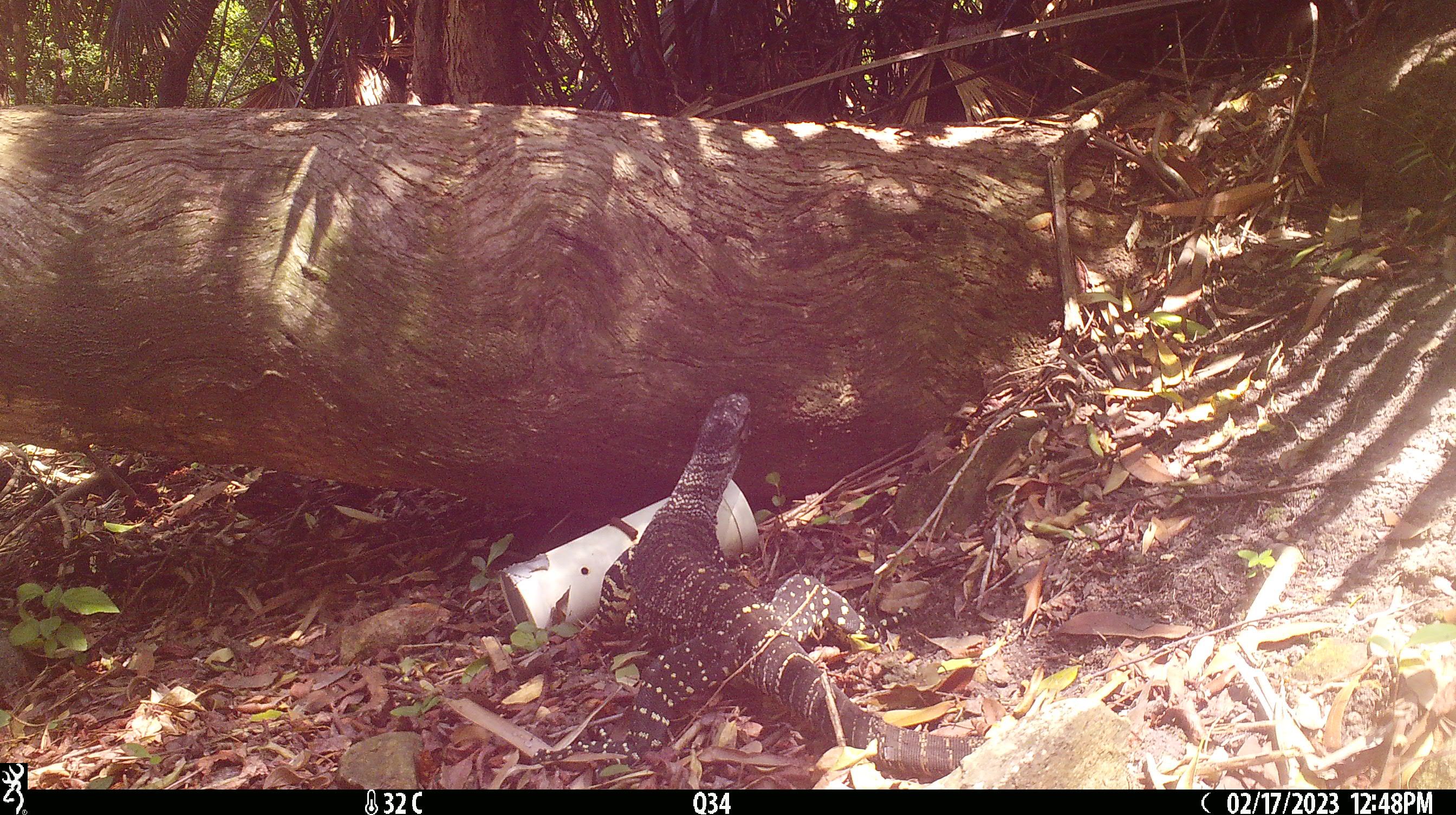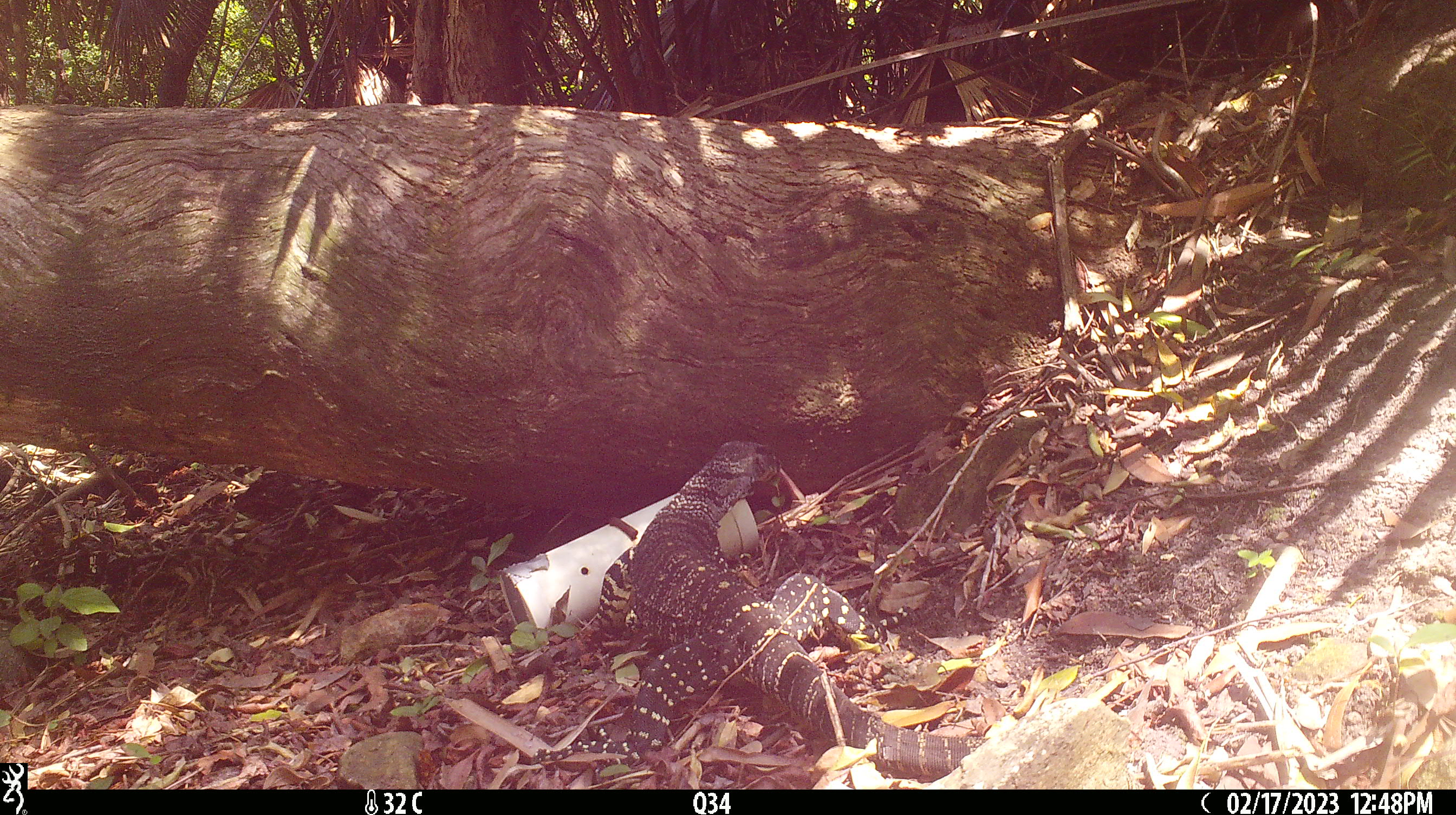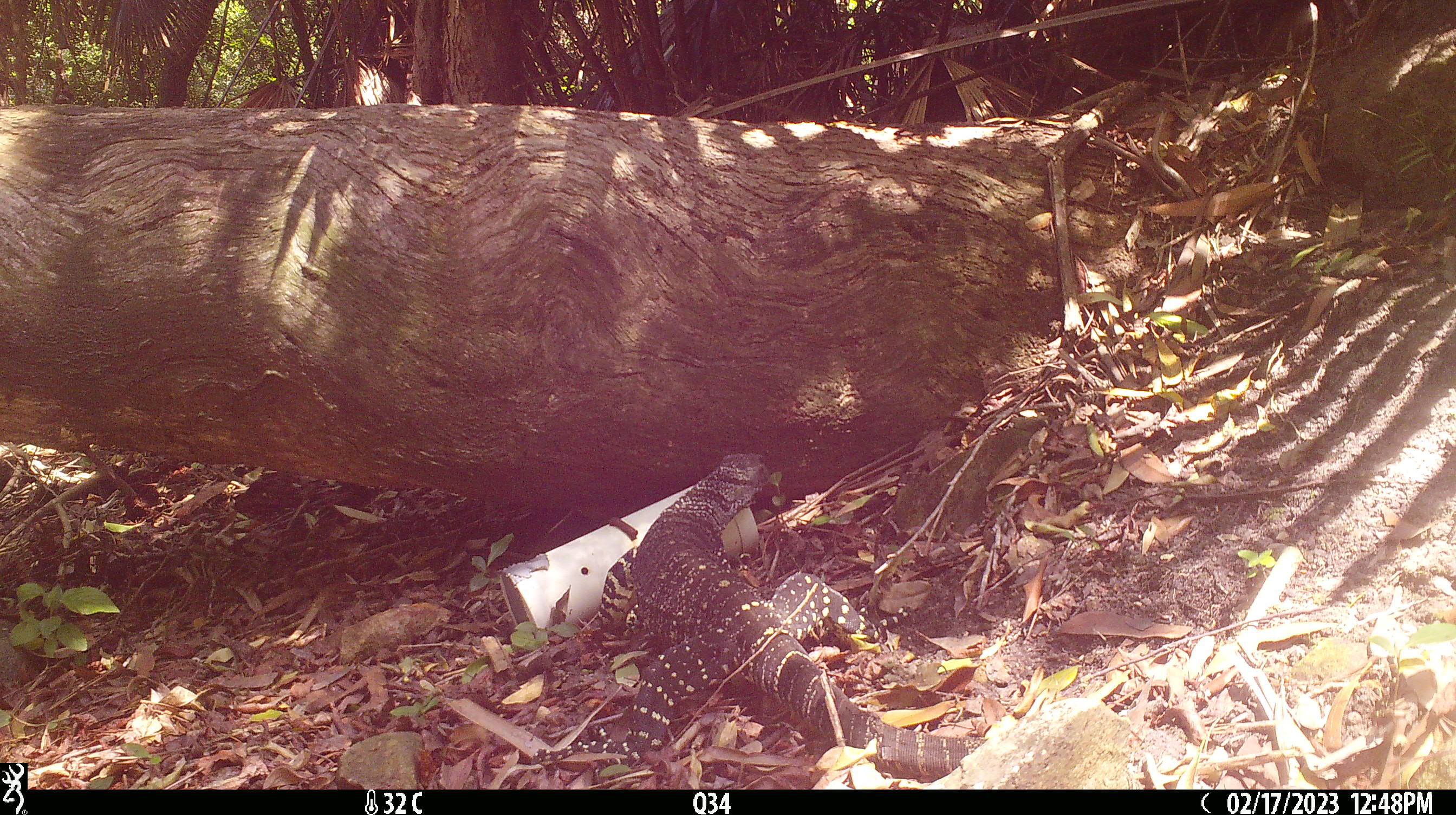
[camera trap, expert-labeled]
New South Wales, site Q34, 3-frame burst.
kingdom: Animalia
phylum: Chordata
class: Reptilia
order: Squamata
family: Varanidae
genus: Varanus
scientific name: Varanus varius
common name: lace monitor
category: goanna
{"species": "goanna (lace monitor) (Varanus varius)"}